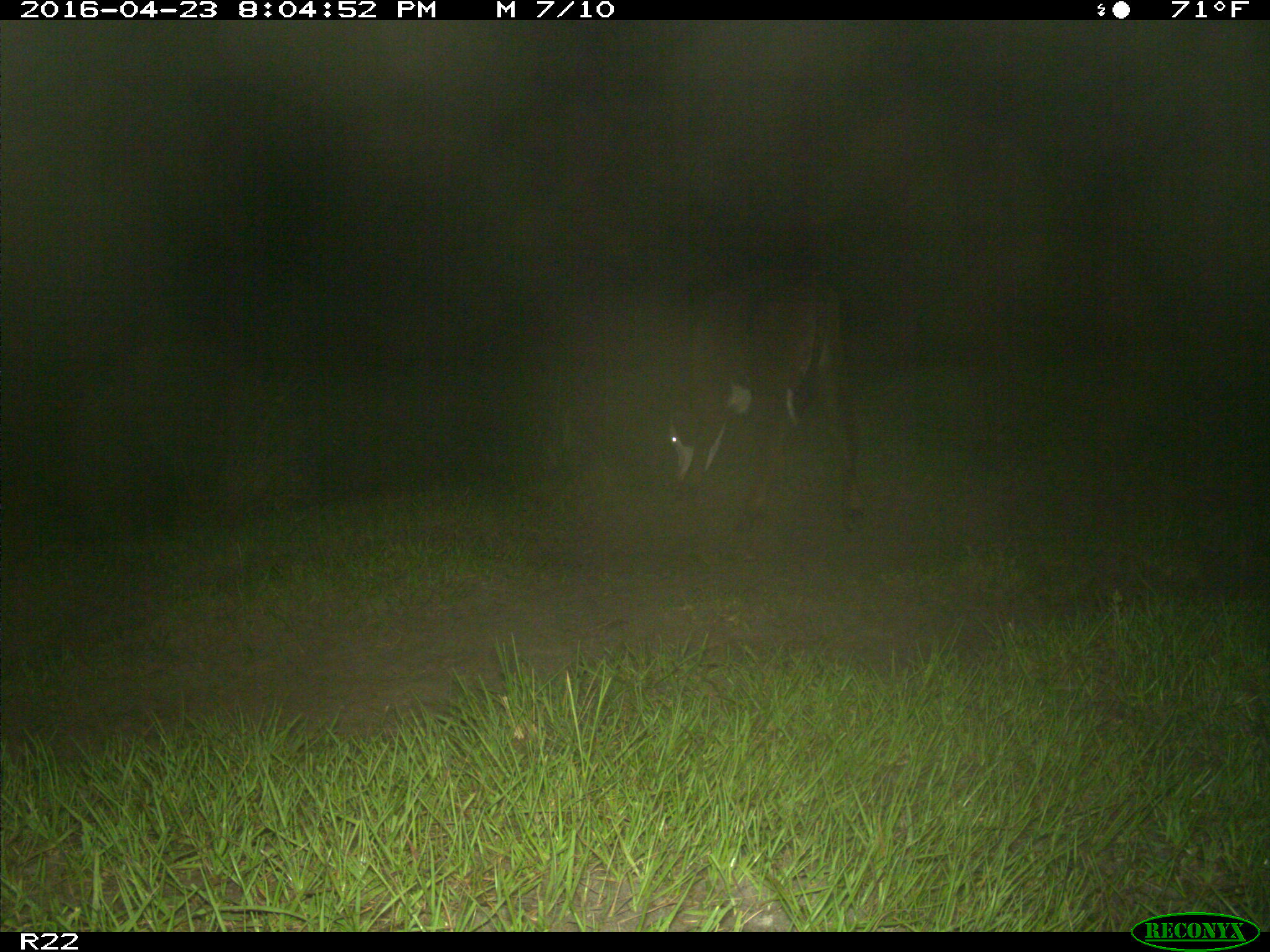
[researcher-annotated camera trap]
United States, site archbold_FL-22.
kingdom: Animalia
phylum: Chordata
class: Mammalia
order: Artiodactyla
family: Bovidae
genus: Bos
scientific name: Bos taurus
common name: domestic cow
Bos taurus (domestic cow).